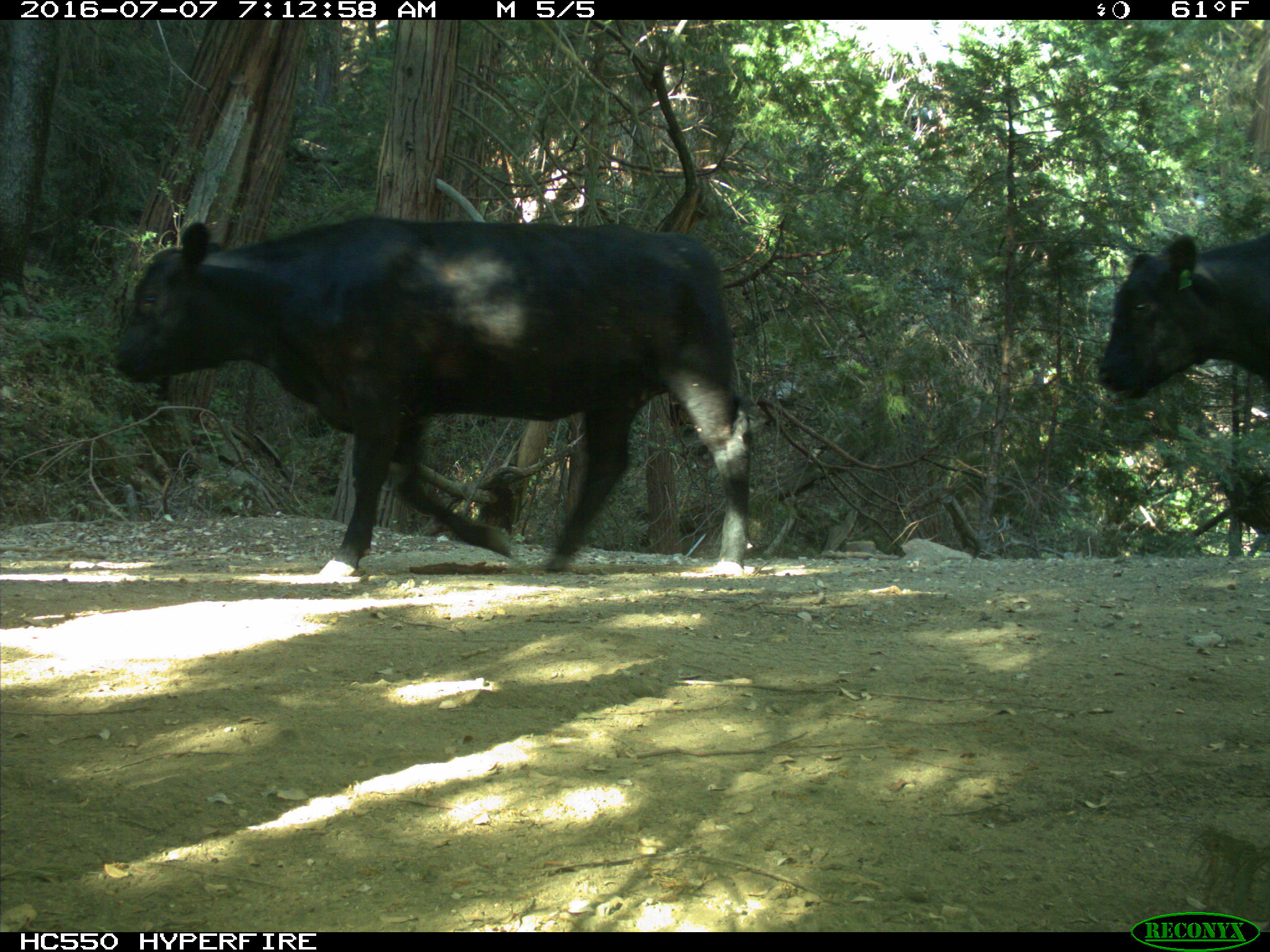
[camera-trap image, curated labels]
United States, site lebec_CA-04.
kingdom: Animalia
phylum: Chordata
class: Mammalia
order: Artiodactyla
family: Bovidae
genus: Bos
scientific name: Bos taurus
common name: domestic cow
Bos taurus (domestic cow).